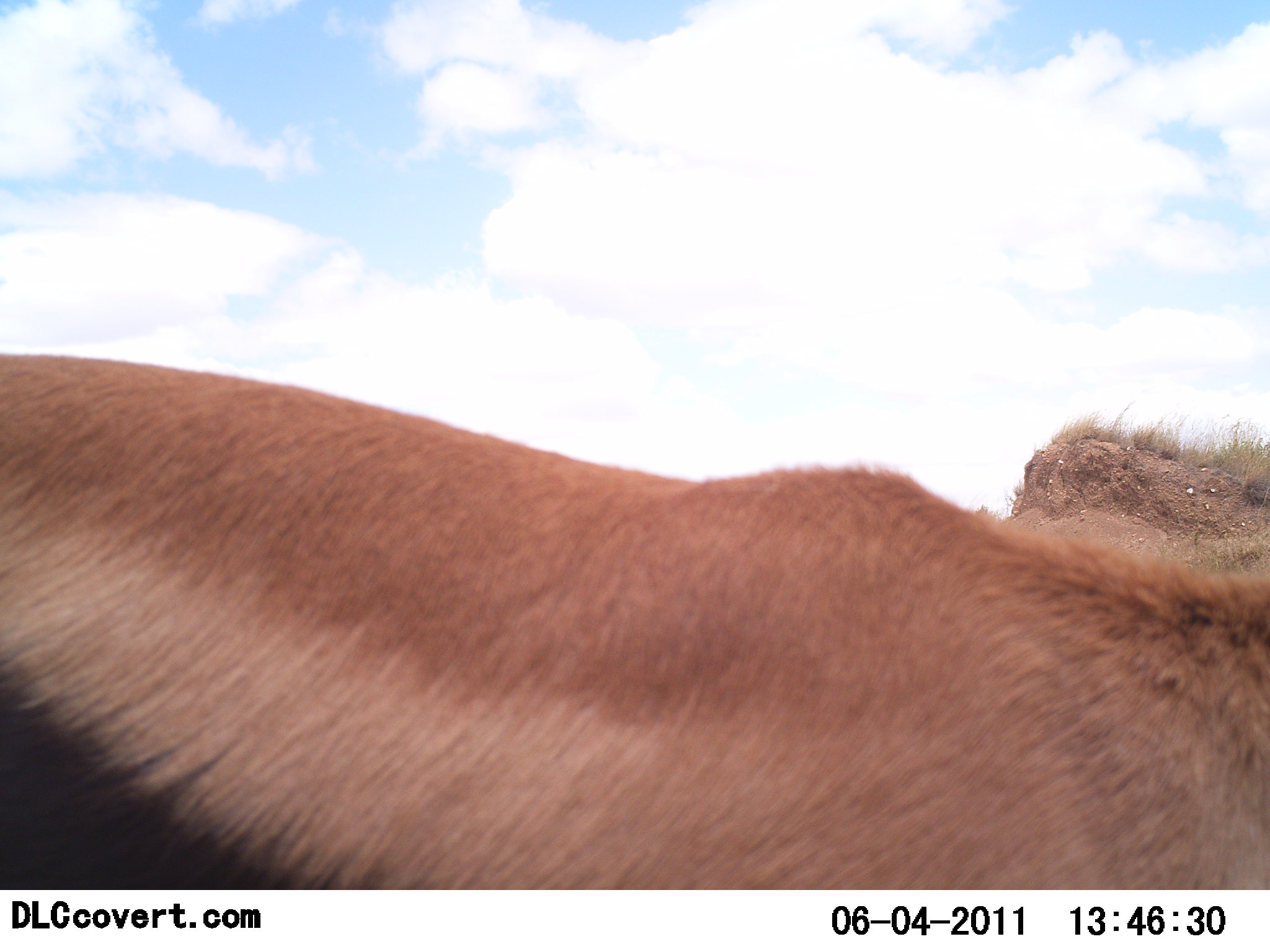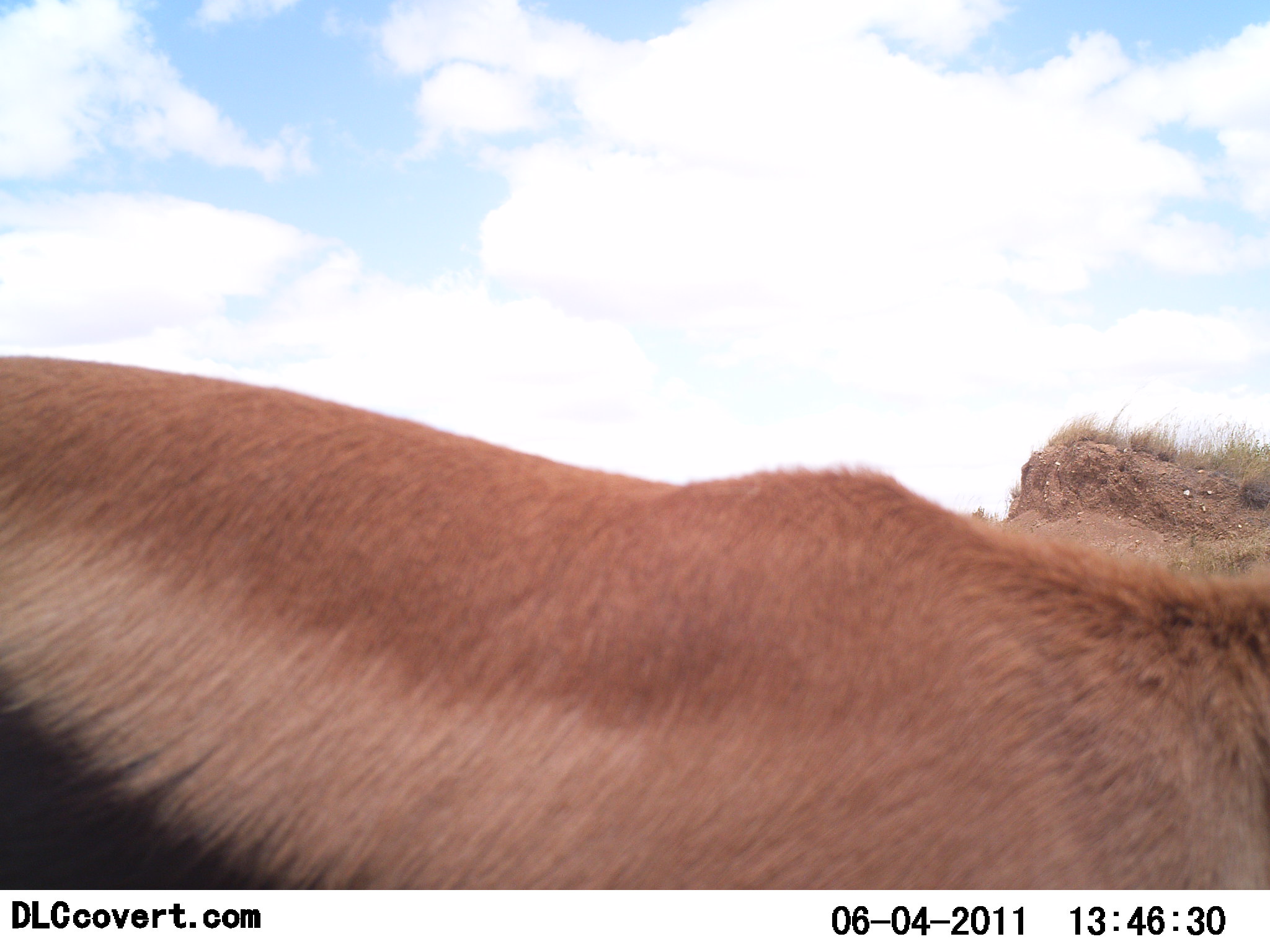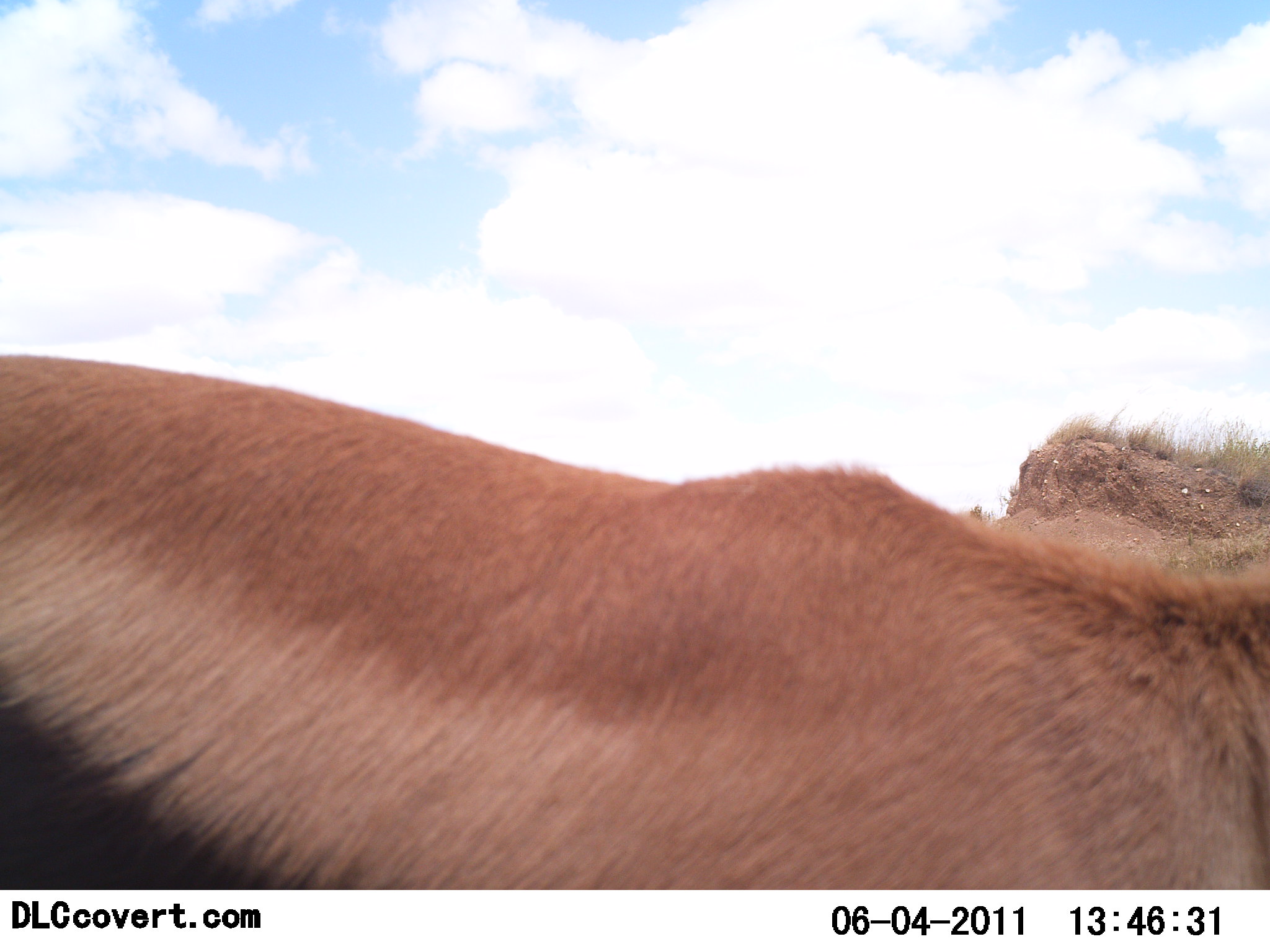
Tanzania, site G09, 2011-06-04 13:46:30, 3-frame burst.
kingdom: Animalia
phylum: Chordata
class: Mammalia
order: Artiodactyla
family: Bovidae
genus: Eudorcas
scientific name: Eudorcas thomsonii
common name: thomson's gazelle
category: gazellethomsons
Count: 1.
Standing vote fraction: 100%.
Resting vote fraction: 0%.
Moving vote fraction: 0%.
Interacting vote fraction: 0%.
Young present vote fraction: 0%.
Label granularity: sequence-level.